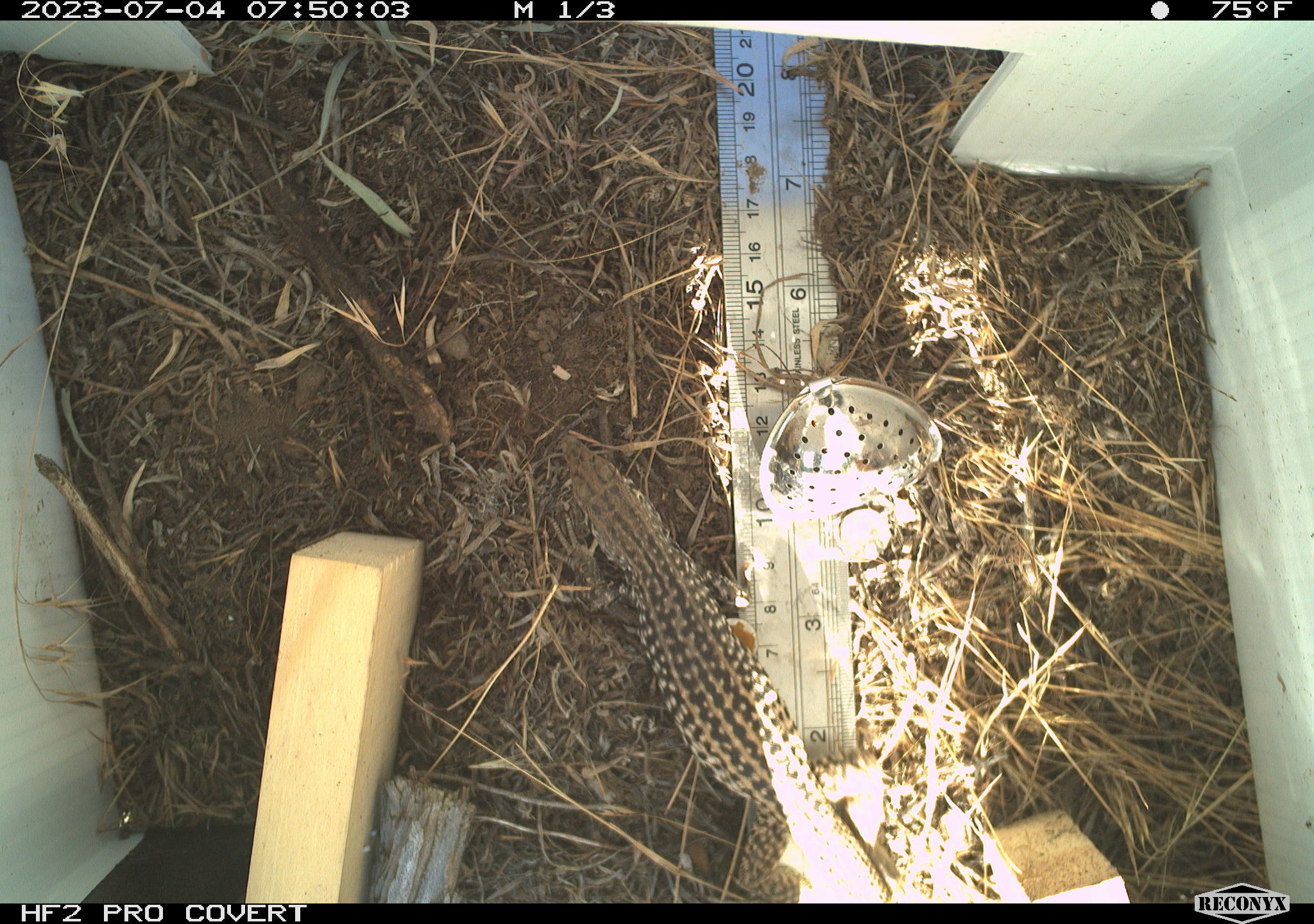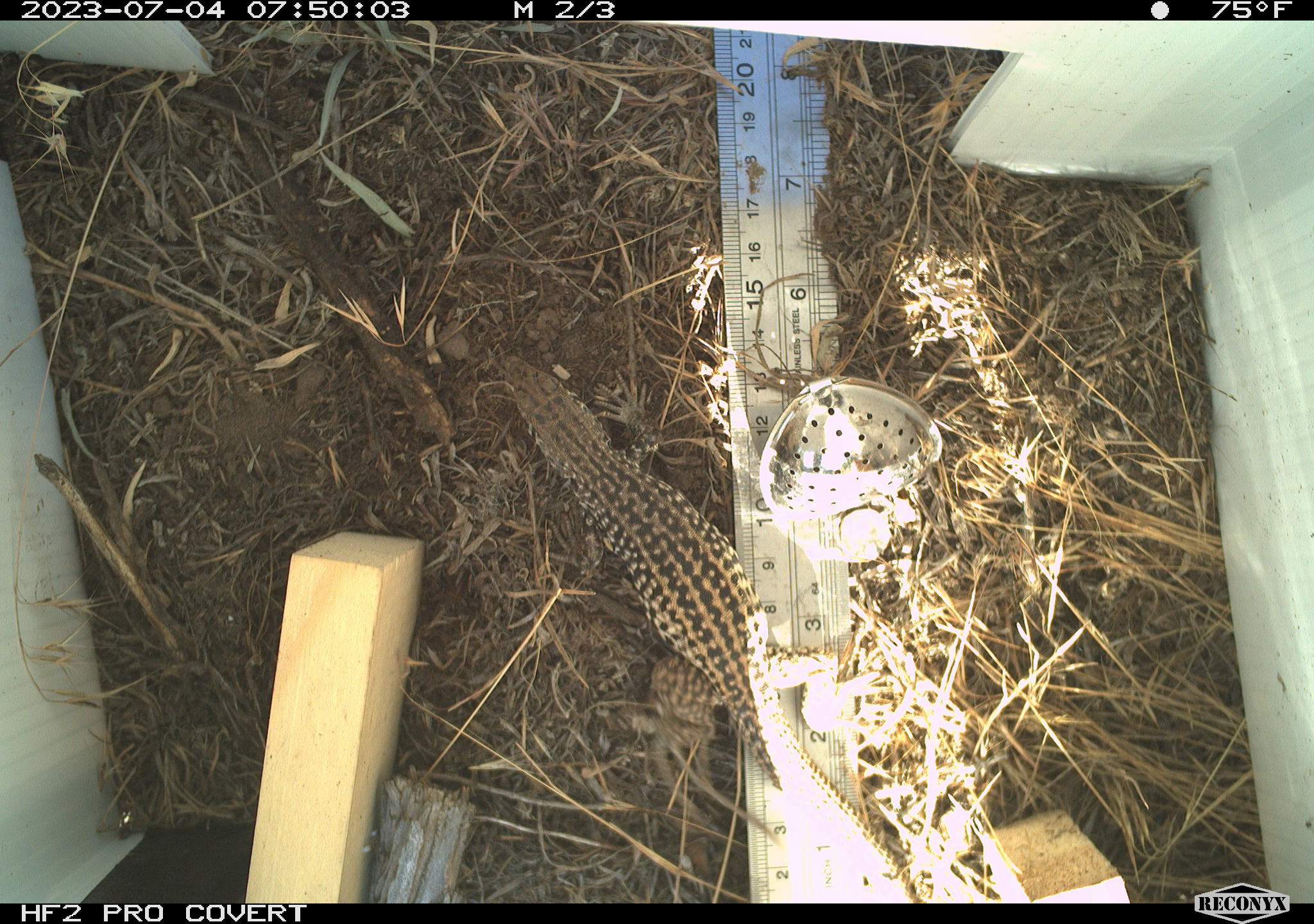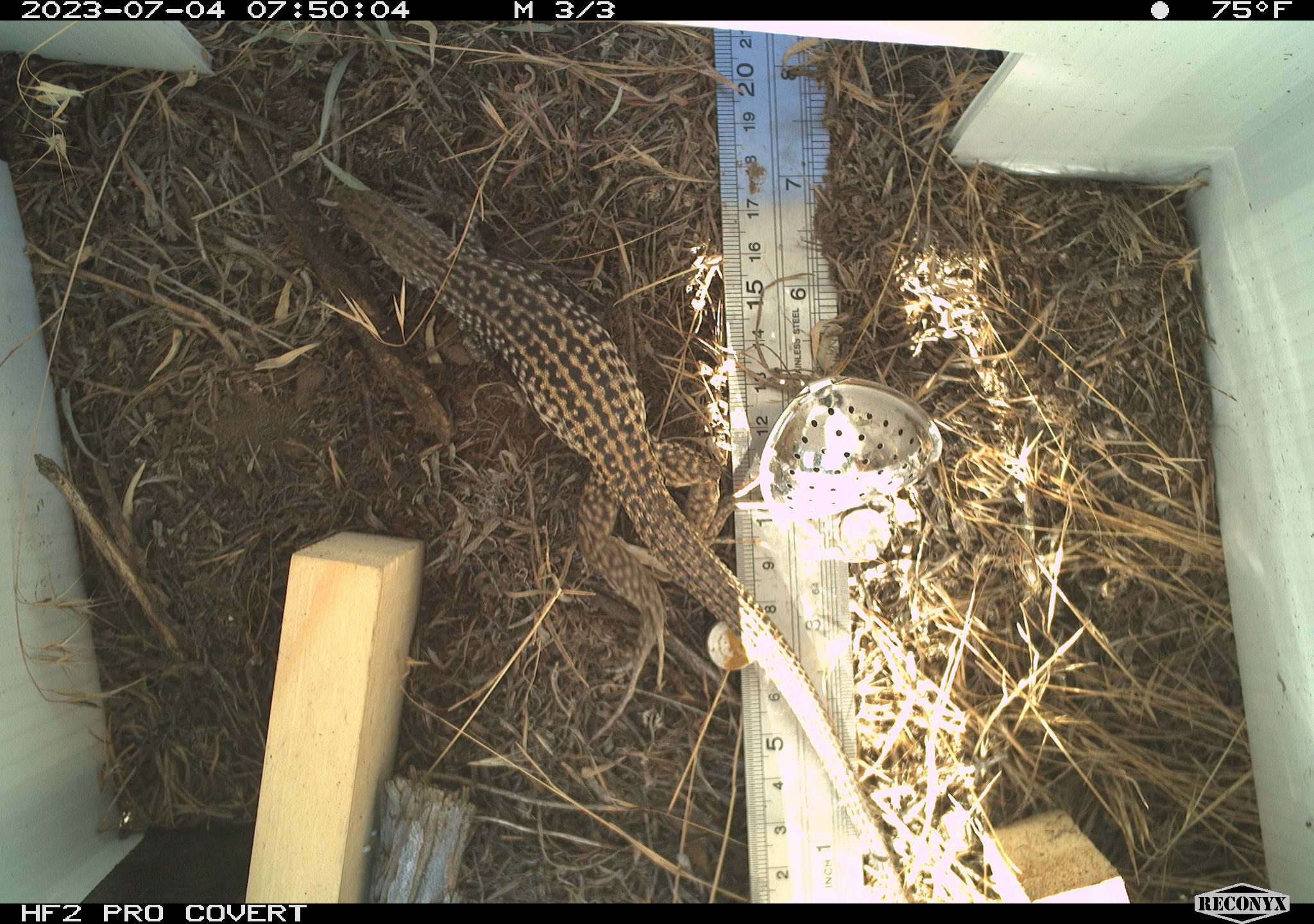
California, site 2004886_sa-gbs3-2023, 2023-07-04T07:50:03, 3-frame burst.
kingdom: Animalia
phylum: Chordata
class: Reptilia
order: Squamata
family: Teiidae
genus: Aspidoscelis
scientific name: Aspidoscelis tigris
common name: western whiptail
Western whiptail (Aspidoscelis tigris).